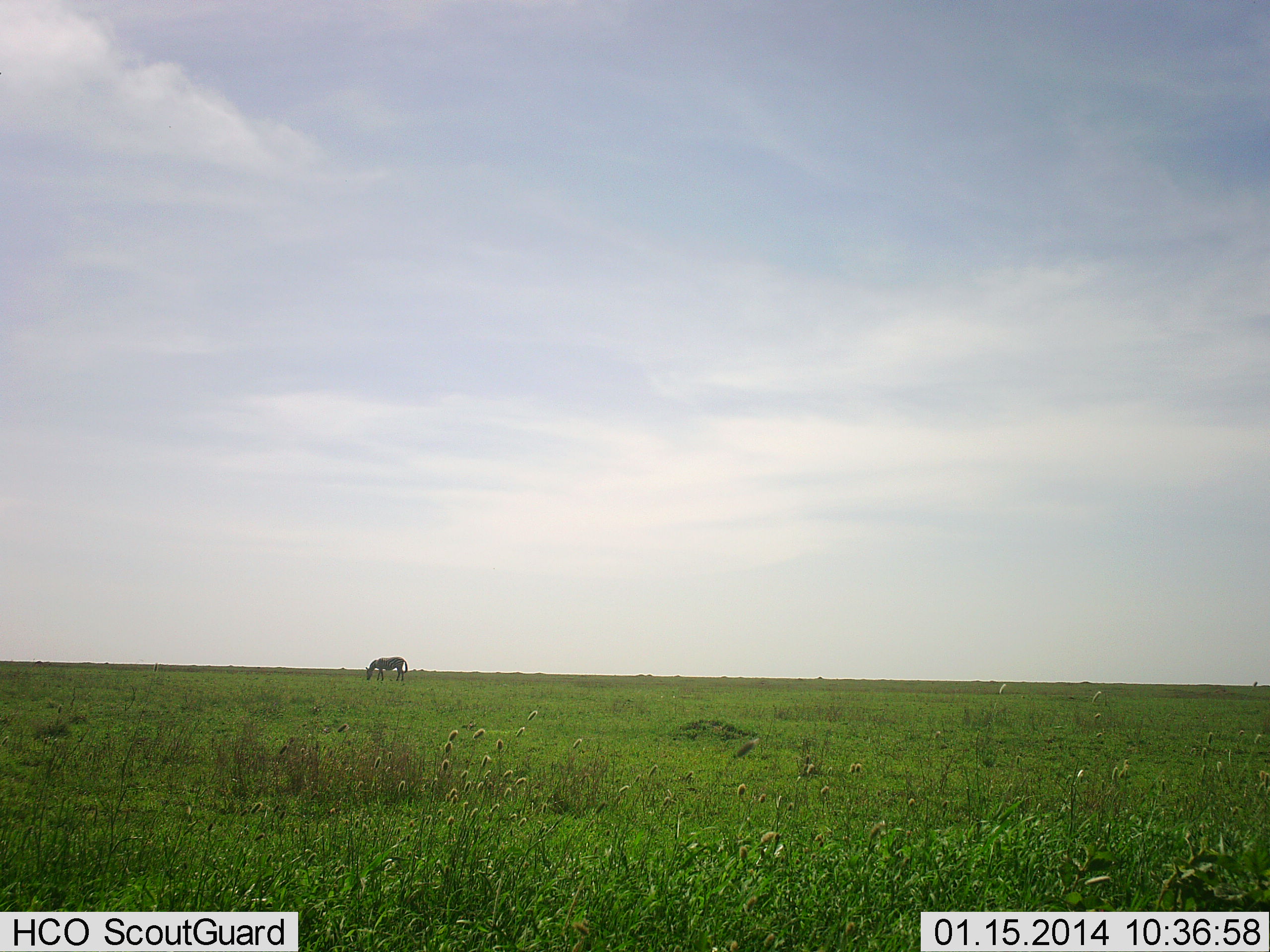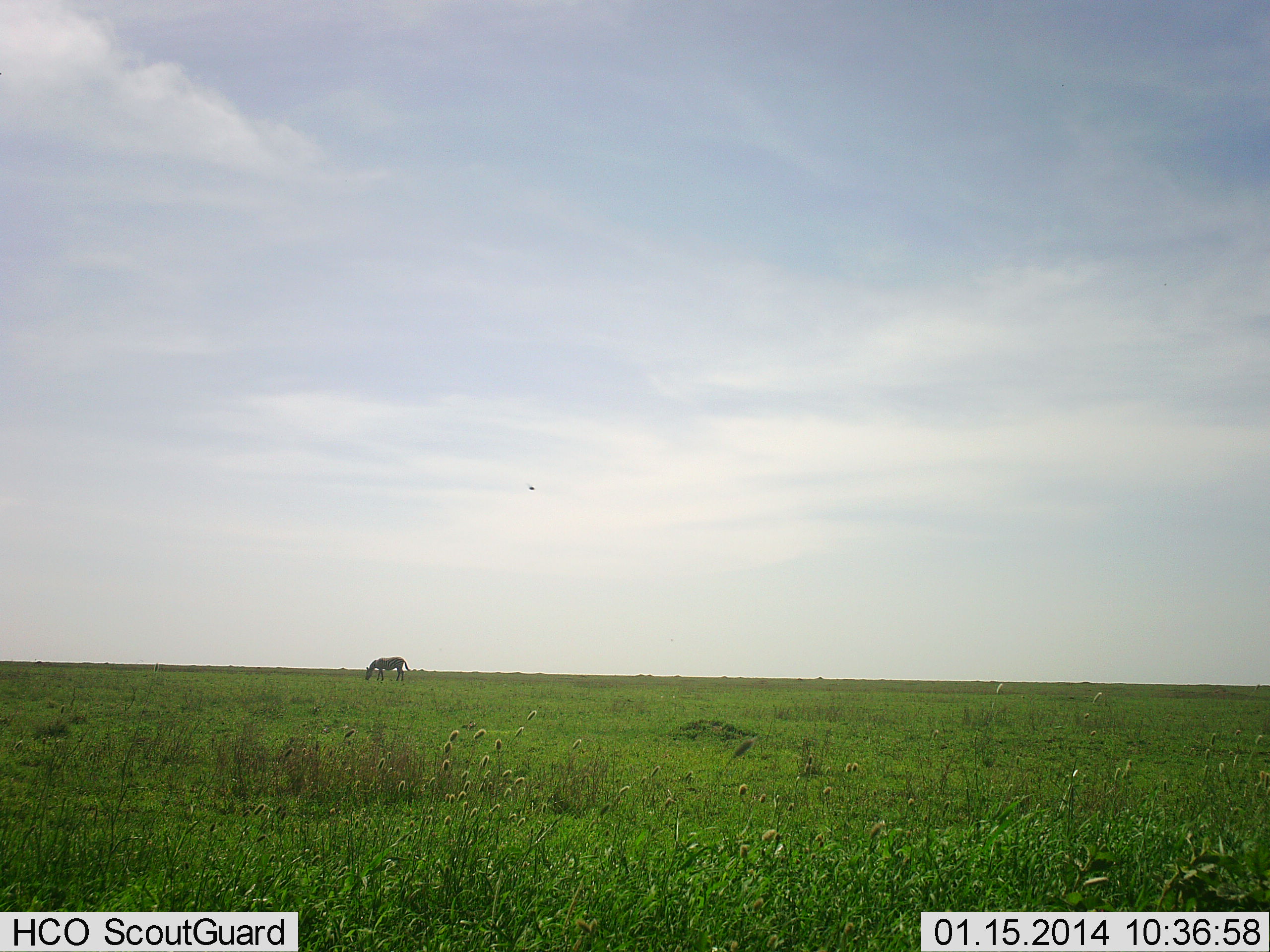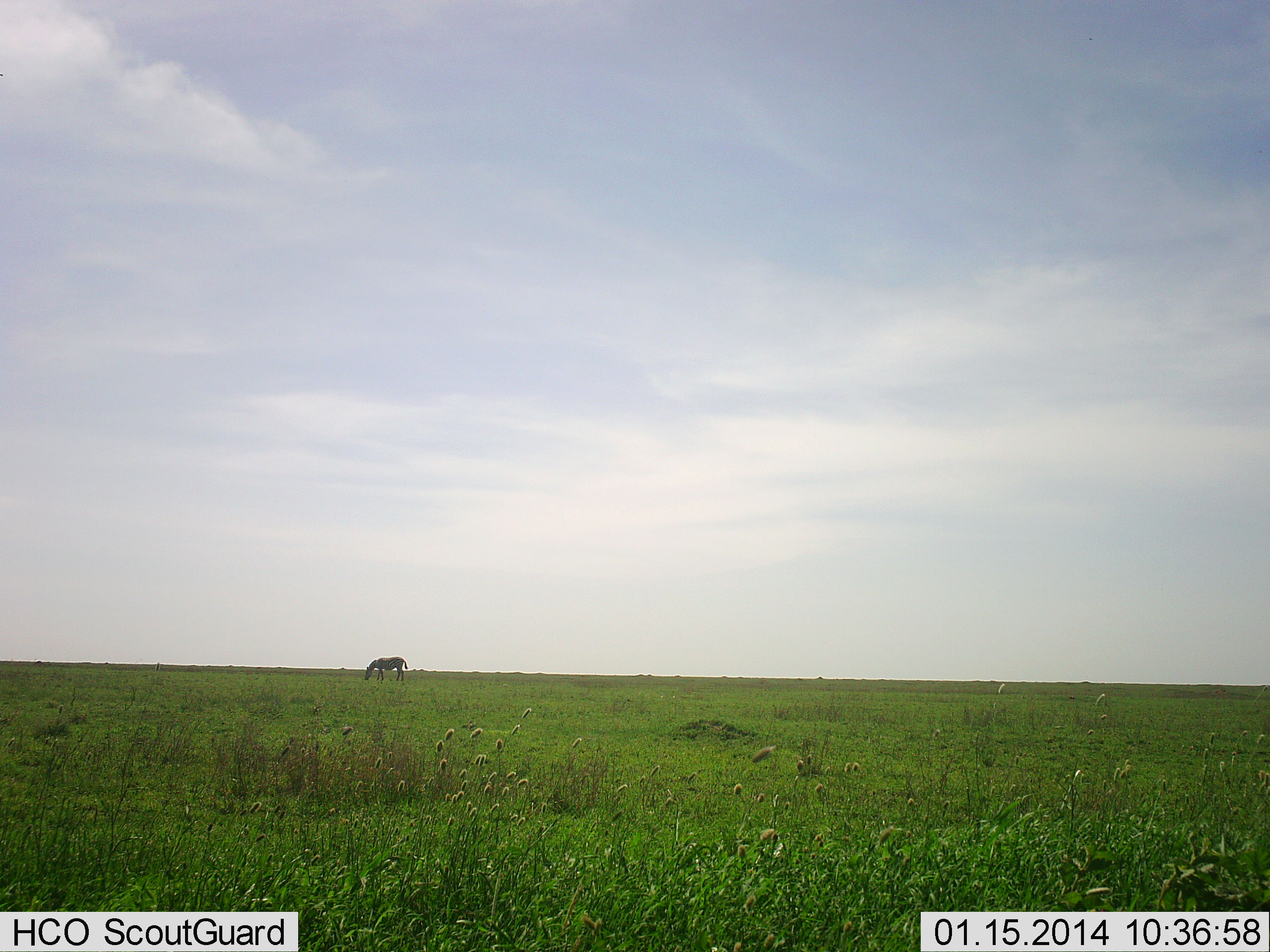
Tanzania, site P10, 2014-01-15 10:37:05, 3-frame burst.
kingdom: Animalia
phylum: Chordata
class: Mammalia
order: Perissodactyla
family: Equidae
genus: Equus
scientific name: Equus quagga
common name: plains zebra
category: zebra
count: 1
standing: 18%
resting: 0%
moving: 0%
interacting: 0%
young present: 0%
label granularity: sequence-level